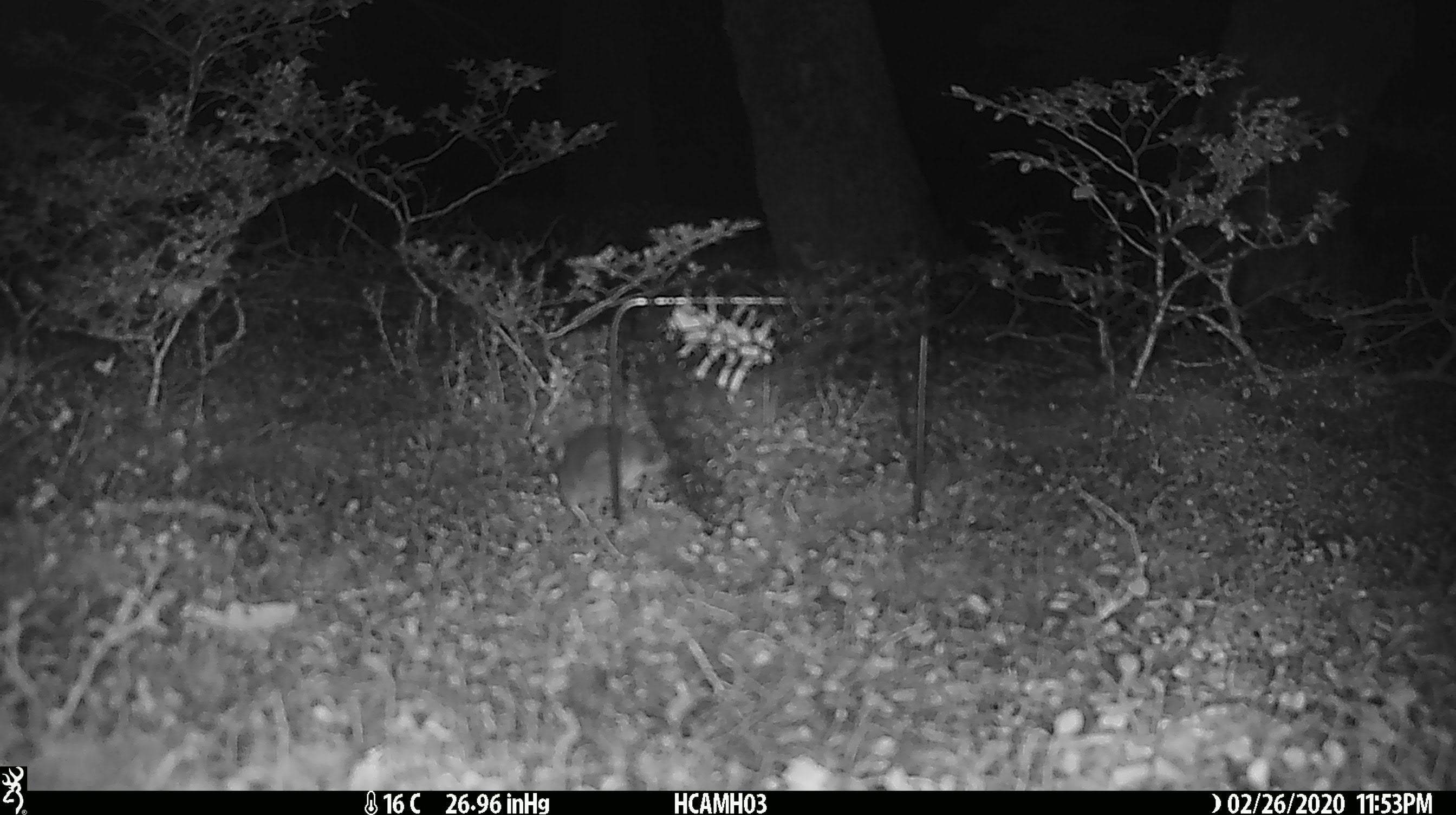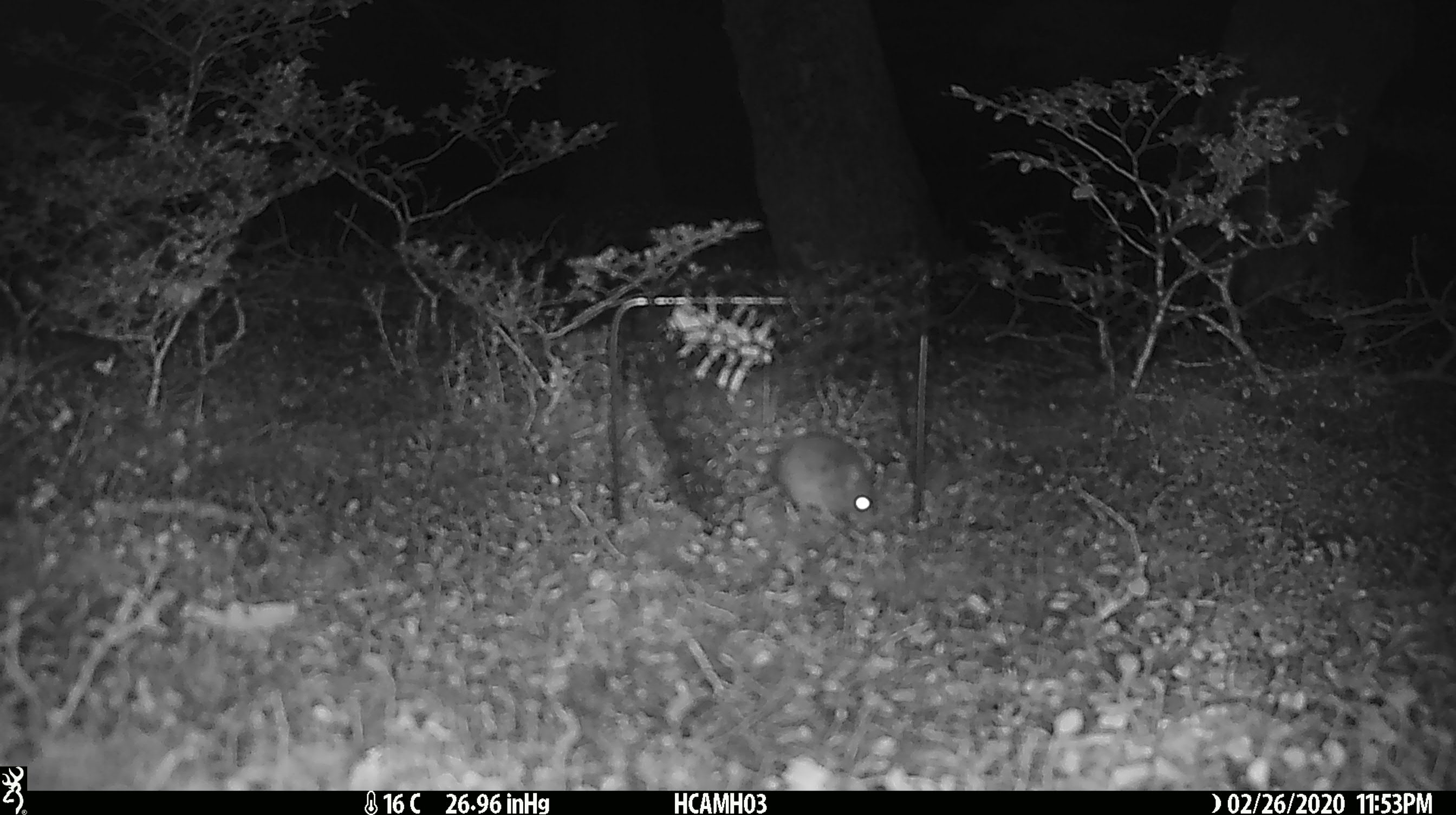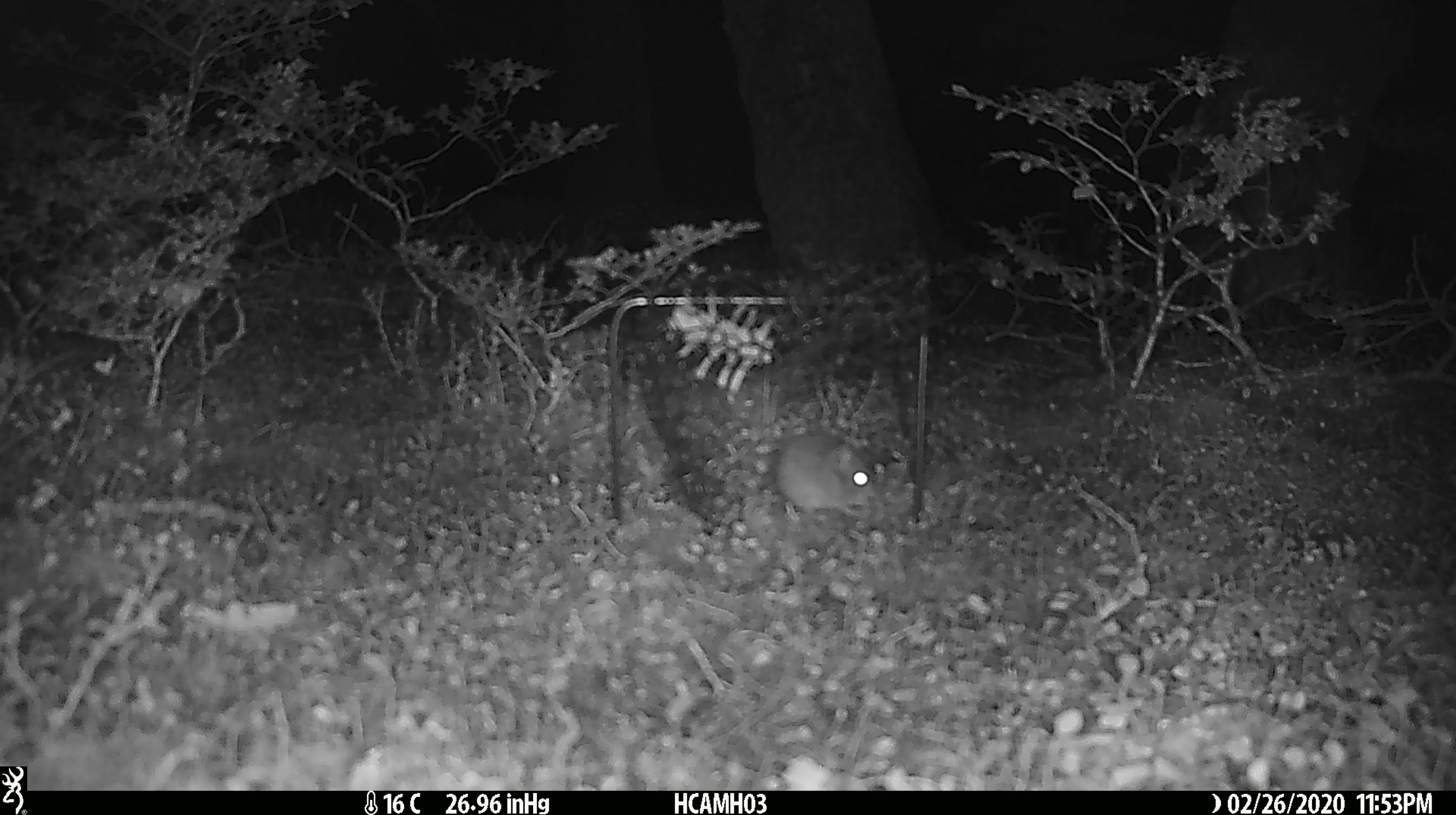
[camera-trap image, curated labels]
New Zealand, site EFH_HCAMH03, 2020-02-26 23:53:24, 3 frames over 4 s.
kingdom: Animalia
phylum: Chordata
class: Mammalia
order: Rodentia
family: Muridae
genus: Mus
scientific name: Mus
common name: mouse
Mouse (Mus).